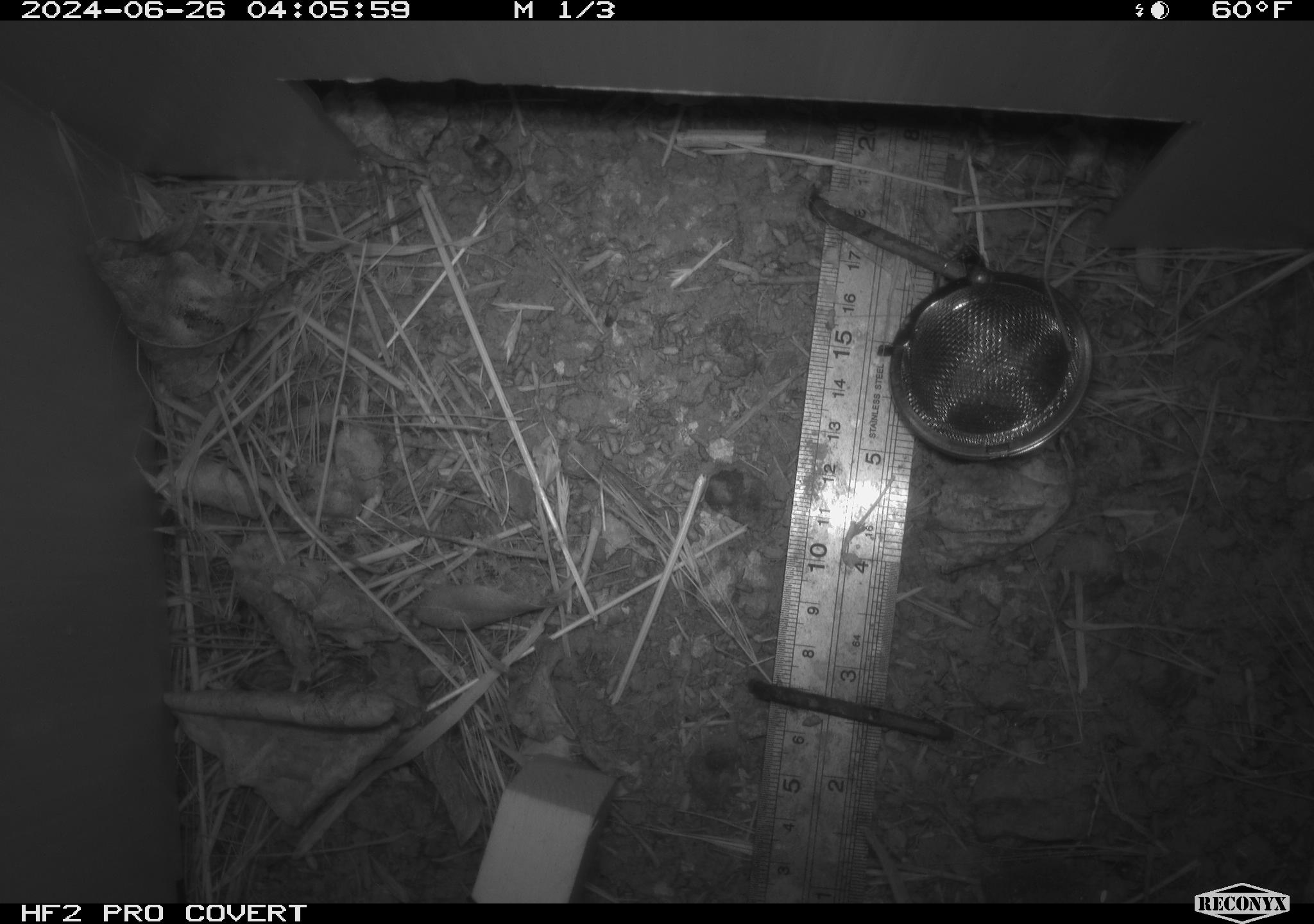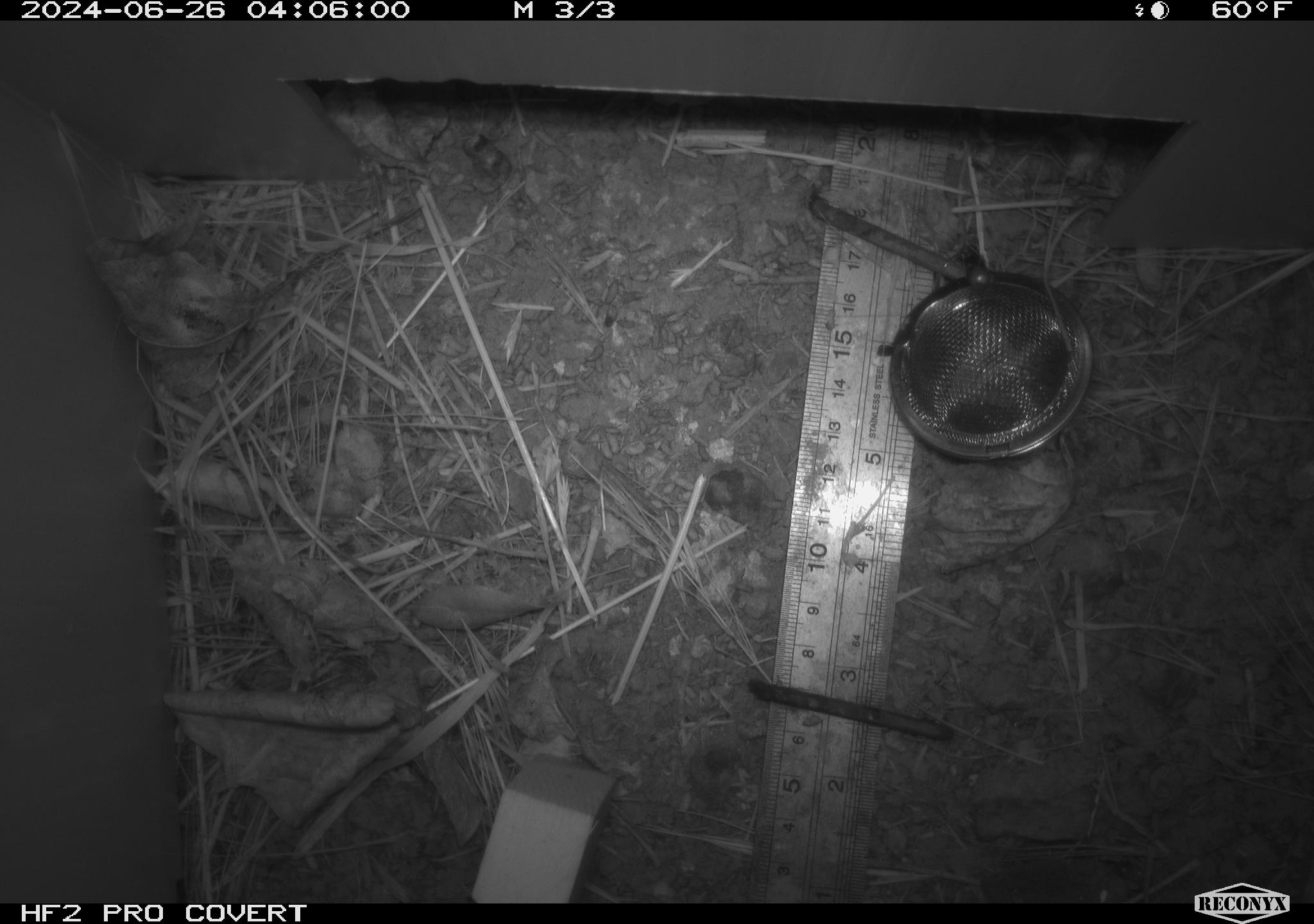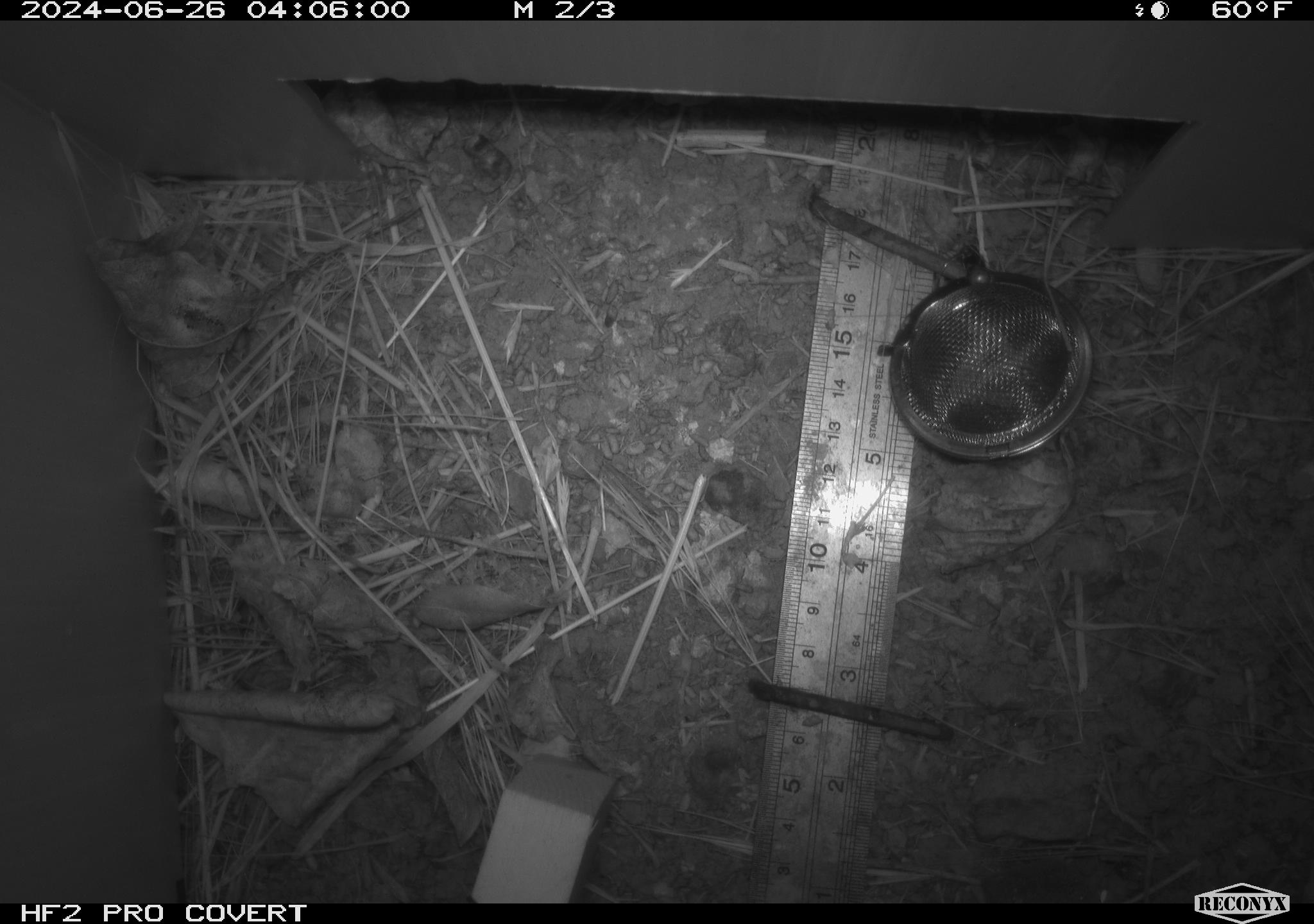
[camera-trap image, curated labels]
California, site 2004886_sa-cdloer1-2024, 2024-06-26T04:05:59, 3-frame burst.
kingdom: Animalia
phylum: Chordata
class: Mammalia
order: Rodentia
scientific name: Rodentia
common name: mouse species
Mouse species (Rodentia).